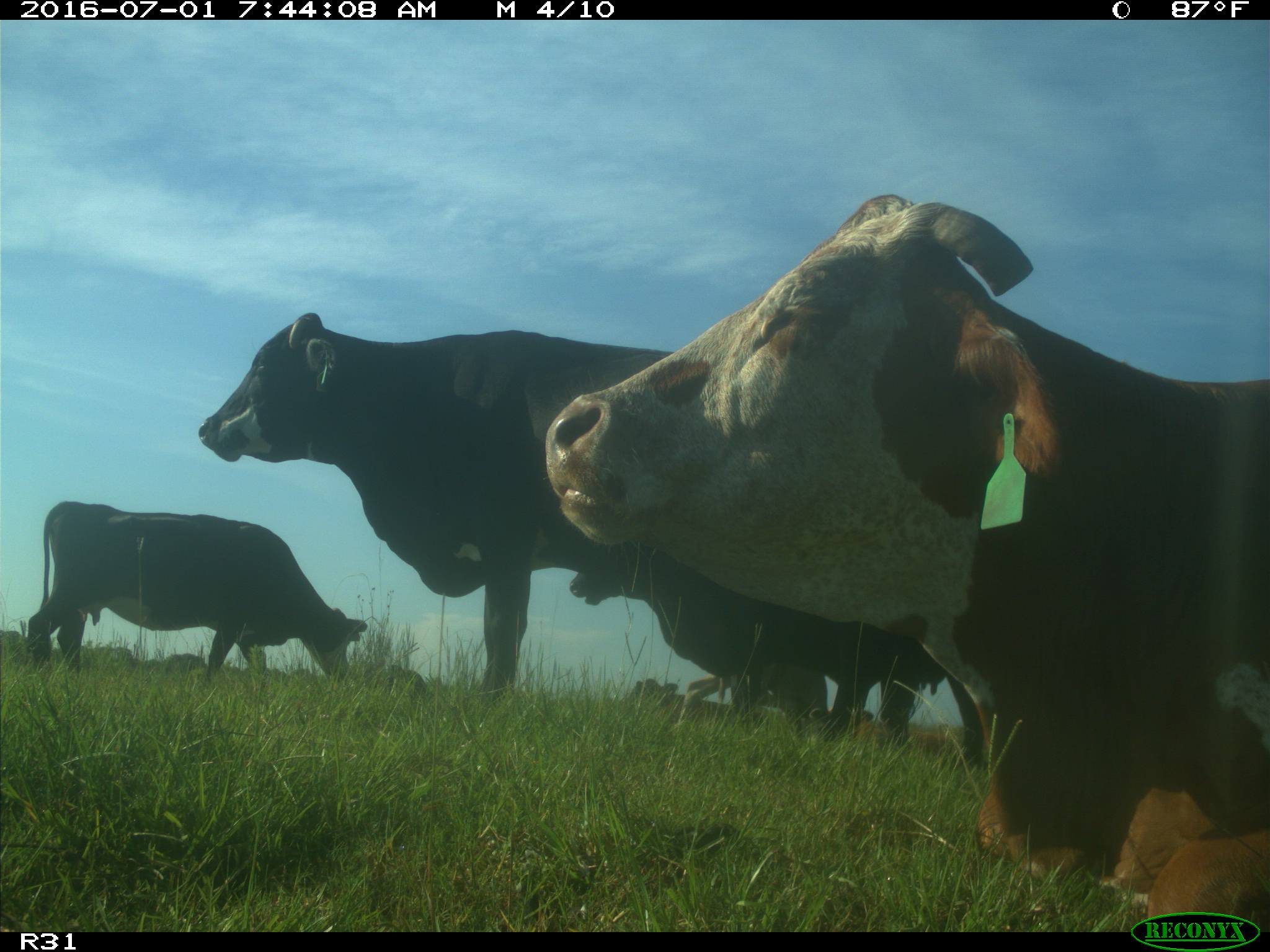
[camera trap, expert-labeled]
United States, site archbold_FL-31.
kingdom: Animalia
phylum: Chordata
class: Mammalia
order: Artiodactyla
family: Bovidae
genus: Bos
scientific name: Bos taurus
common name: domestic cow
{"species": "Bos taurus (domestic cow)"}